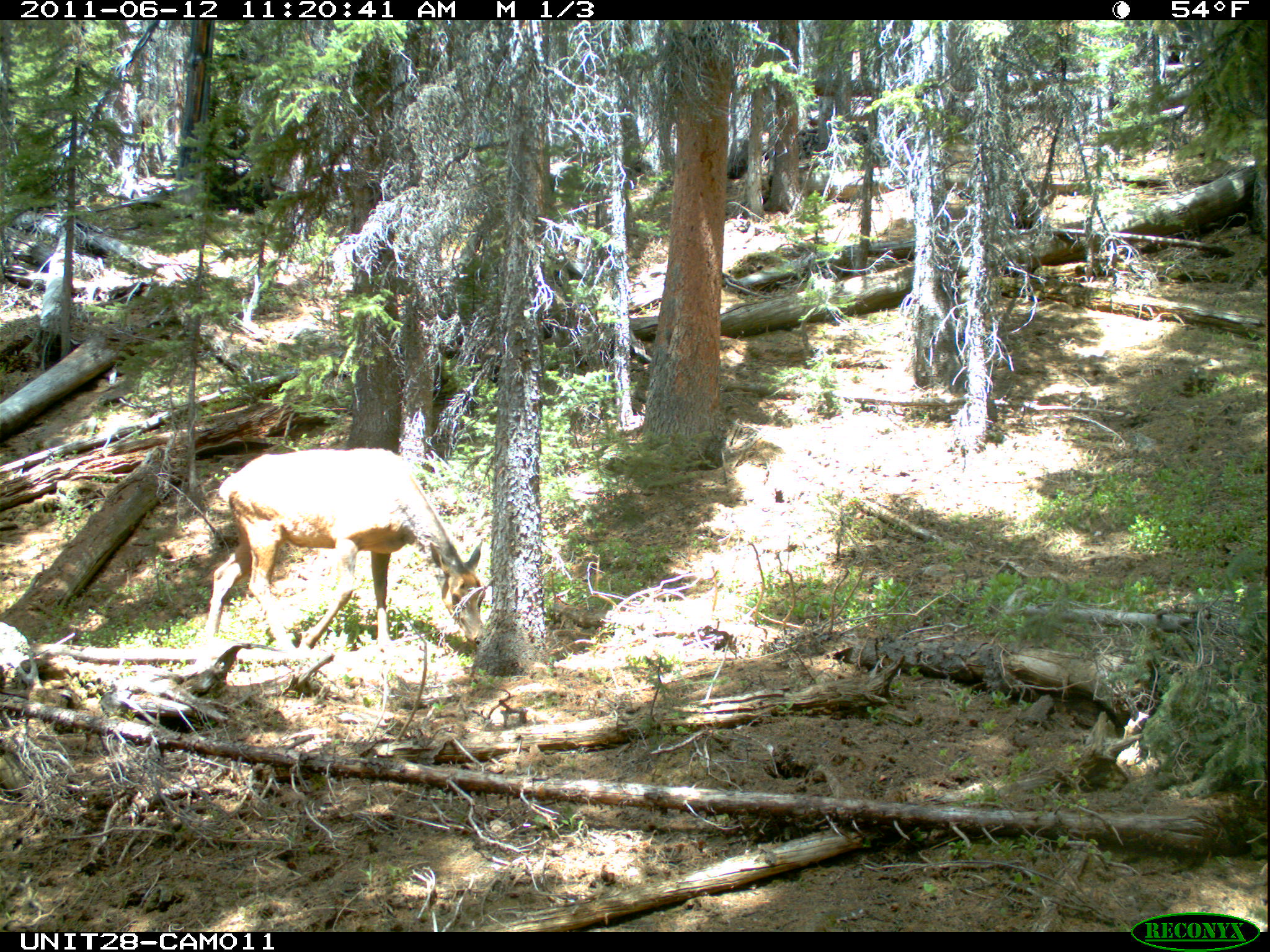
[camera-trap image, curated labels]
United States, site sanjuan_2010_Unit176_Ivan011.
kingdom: Animalia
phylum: Chordata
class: Mammalia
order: Artiodactyla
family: Cervidae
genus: Cervus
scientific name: Cervus elaphus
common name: red deer